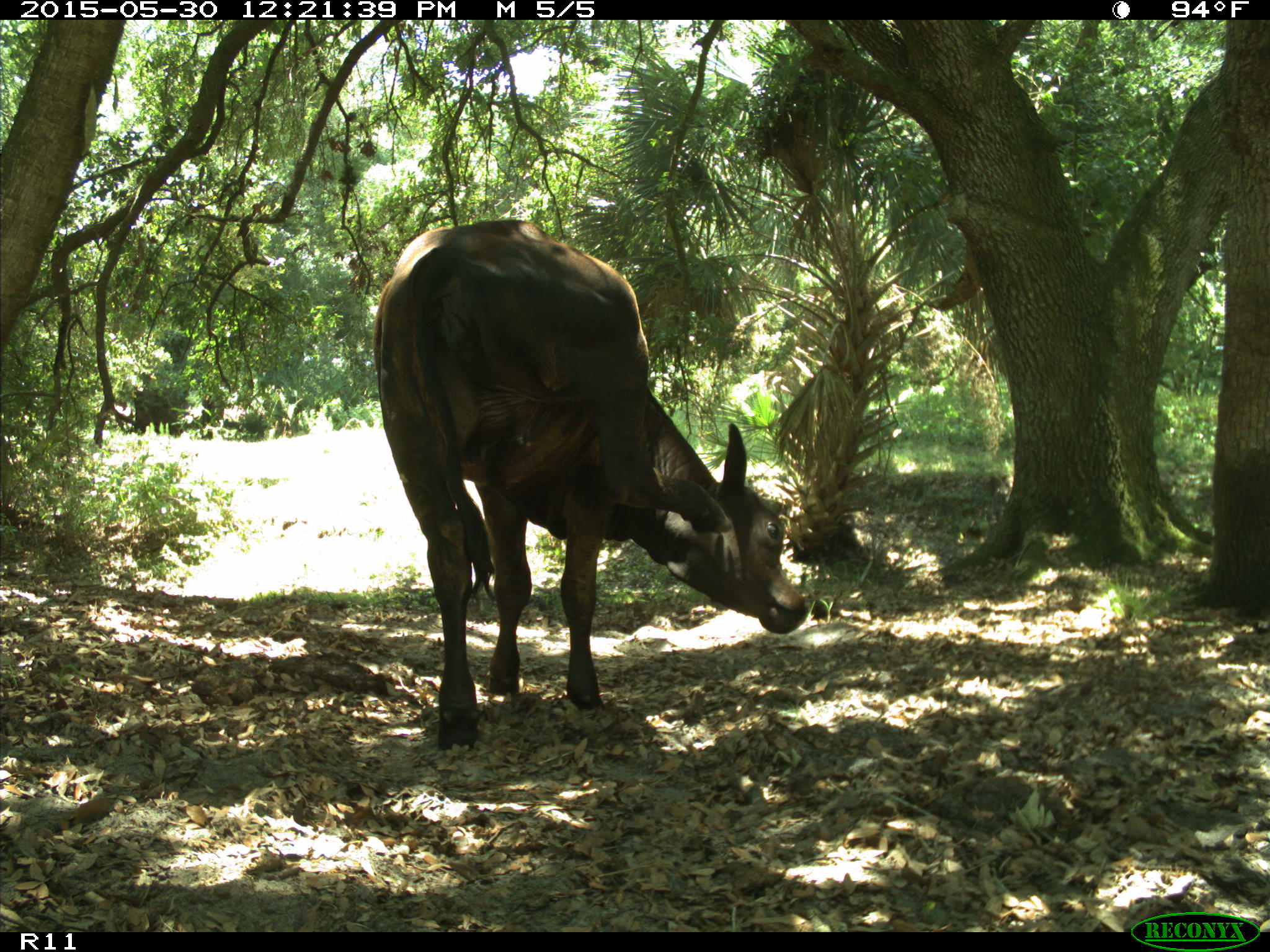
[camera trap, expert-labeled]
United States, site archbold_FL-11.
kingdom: Animalia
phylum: Chordata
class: Mammalia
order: Artiodactyla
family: Bovidae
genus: Bos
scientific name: Bos taurus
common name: domestic cow